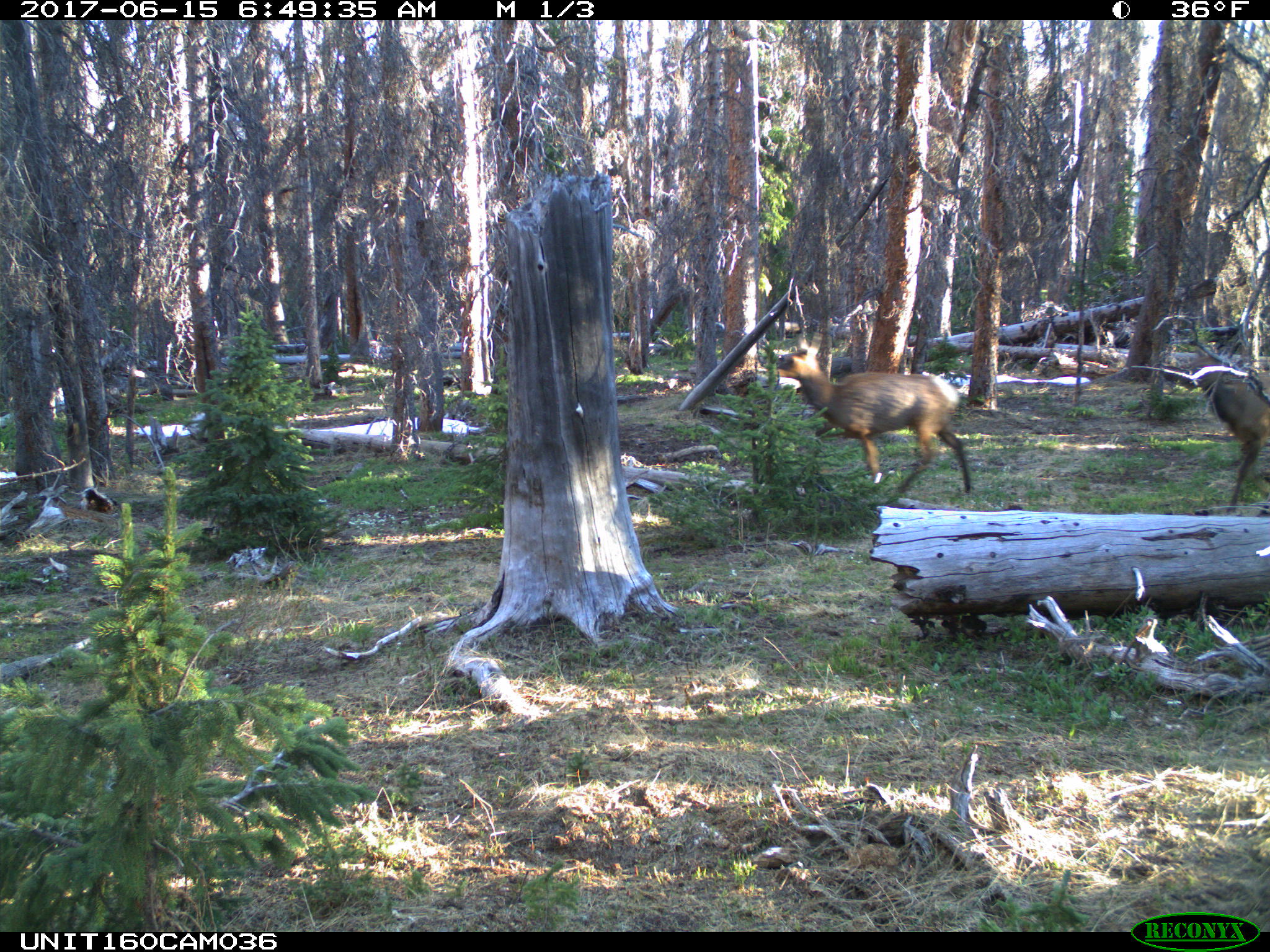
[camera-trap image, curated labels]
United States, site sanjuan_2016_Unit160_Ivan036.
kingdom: Animalia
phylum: Chordata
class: Mammalia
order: Artiodactyla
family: Cervidae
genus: Cervus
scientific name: Cervus elaphus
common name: red deer